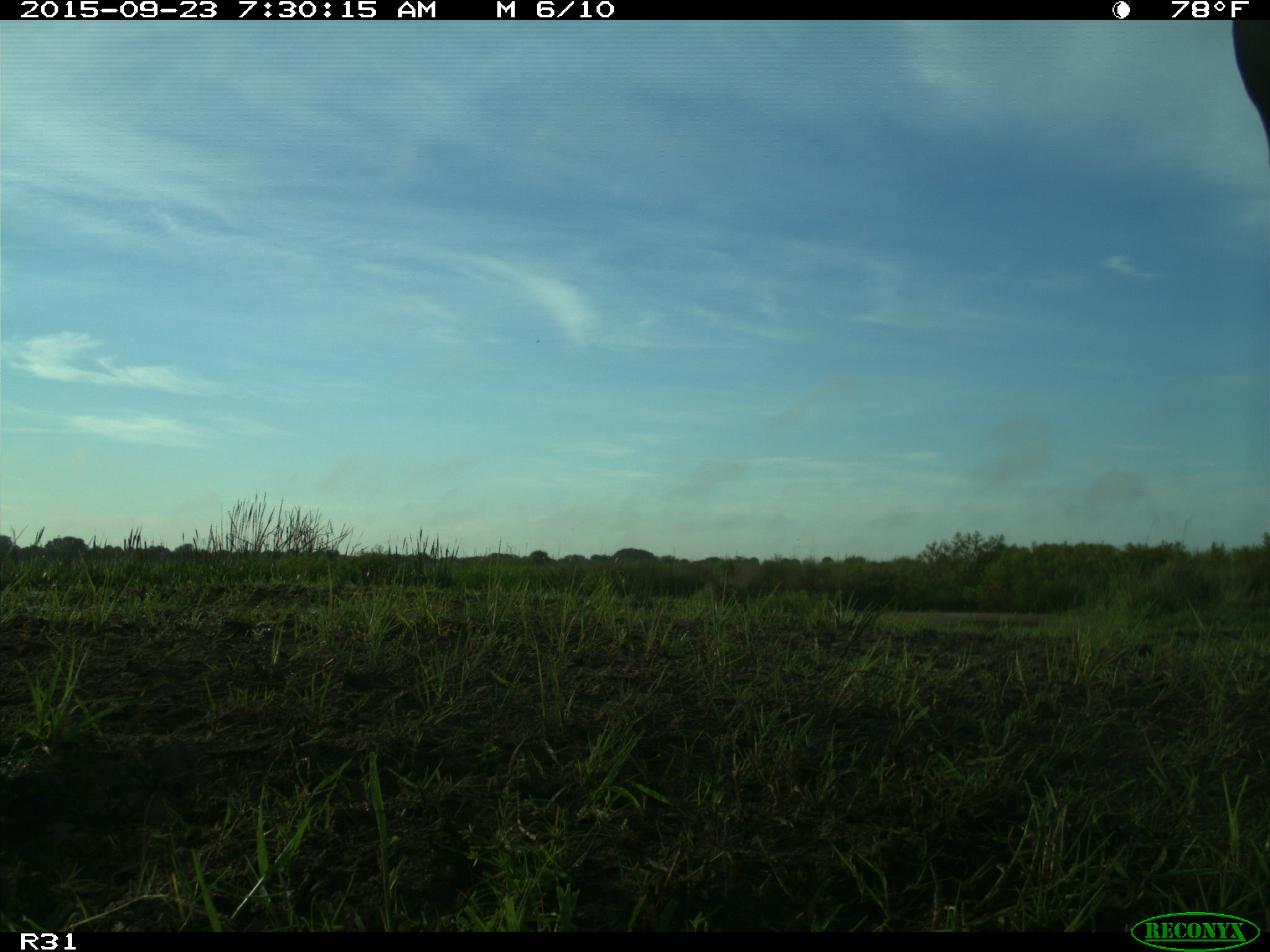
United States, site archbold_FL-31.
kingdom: Animalia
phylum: Chordata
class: Mammalia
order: Artiodactyla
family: Bovidae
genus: Bos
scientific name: Bos taurus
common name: domestic cow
Bos taurus (domestic cow).